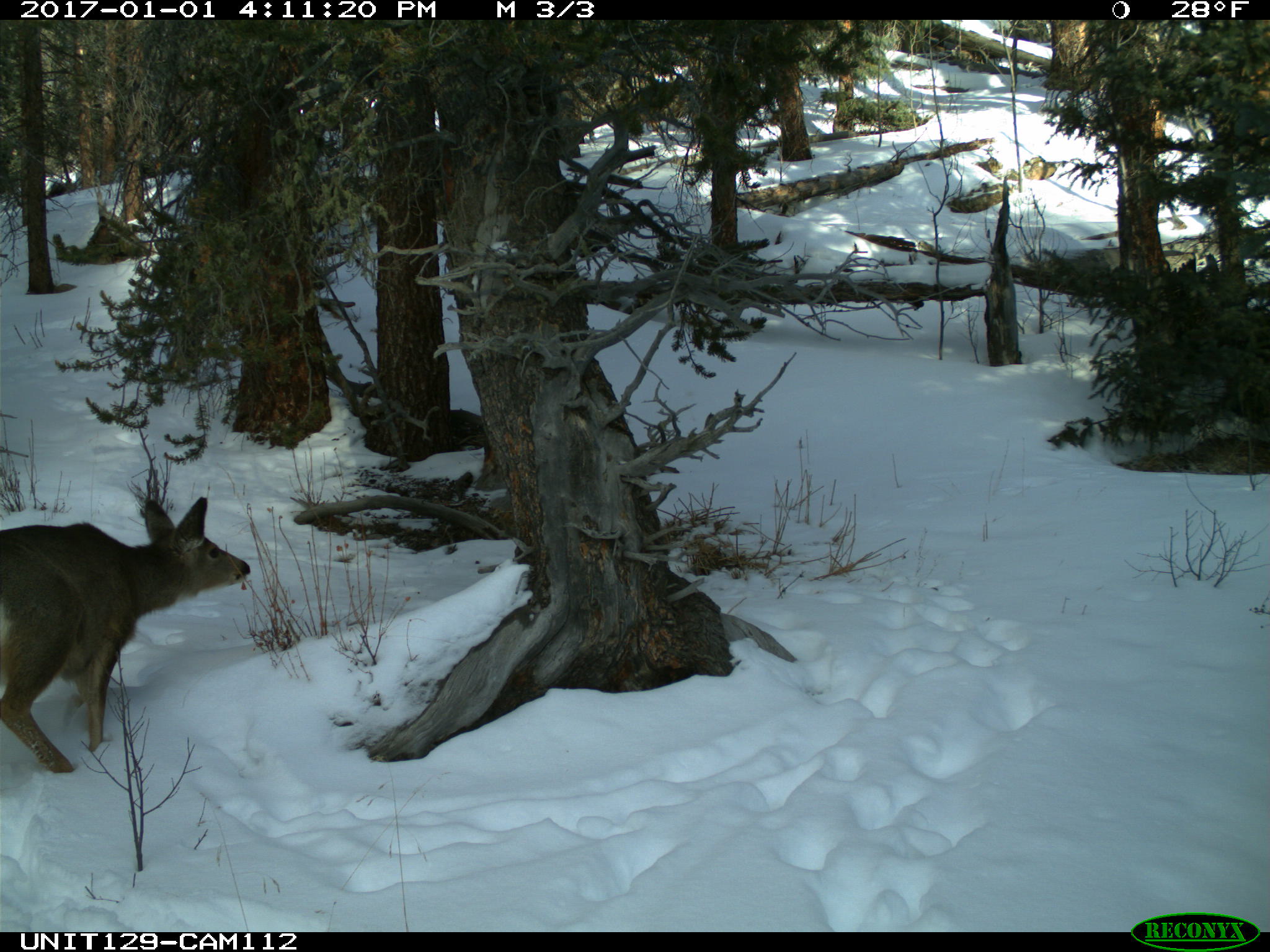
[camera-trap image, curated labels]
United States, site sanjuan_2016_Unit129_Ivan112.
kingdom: Animalia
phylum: Chordata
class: Mammalia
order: Artiodactyla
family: Cervidae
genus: Odocoileus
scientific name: Odocoileus hemionus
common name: mule deer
Odocoileus hemionus (mule deer).